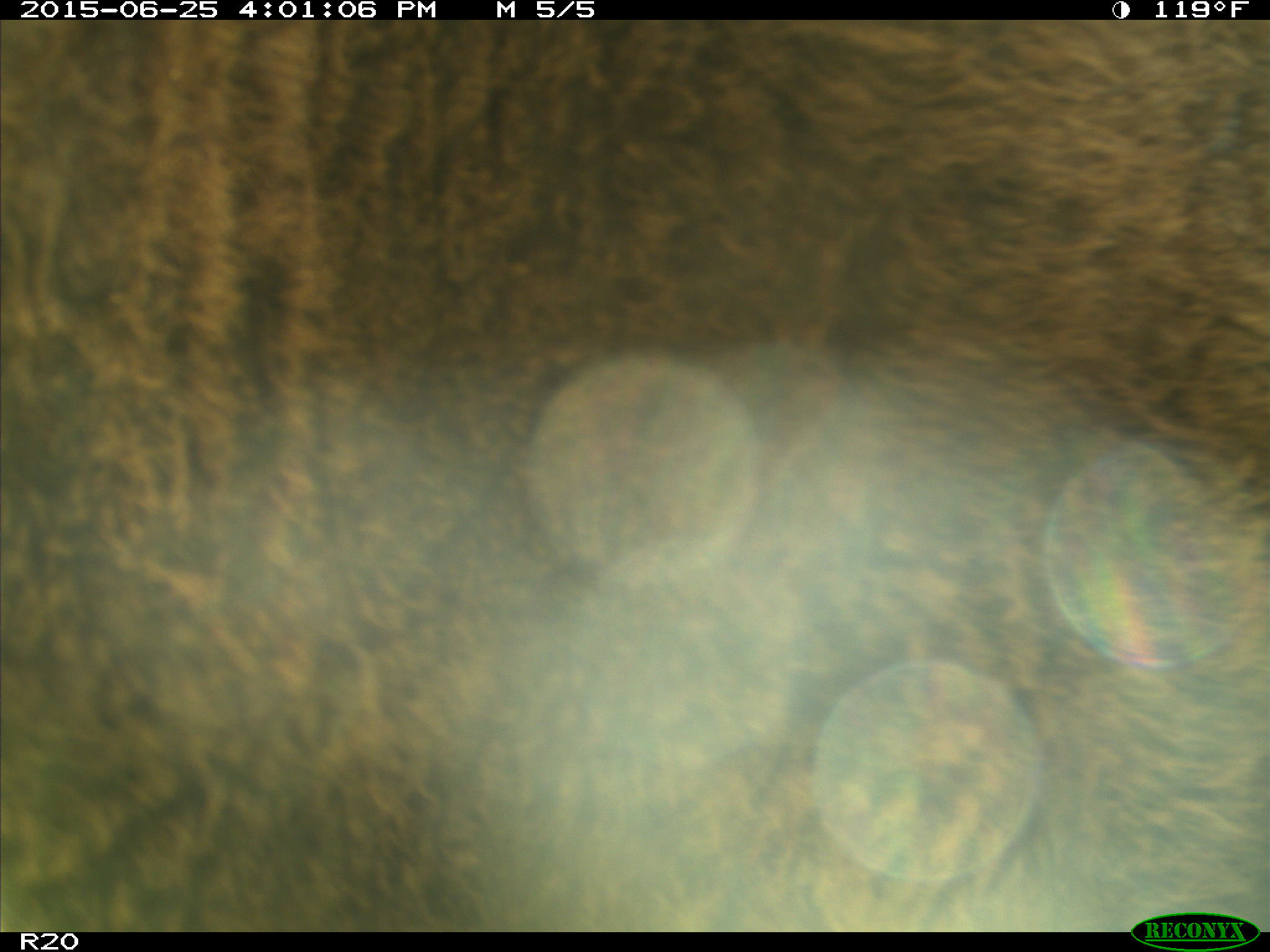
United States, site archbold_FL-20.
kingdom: Animalia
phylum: Chordata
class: Mammalia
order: Artiodactyla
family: Bovidae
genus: Bos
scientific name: Bos taurus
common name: domestic cow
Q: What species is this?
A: Bos taurus (domestic cow).